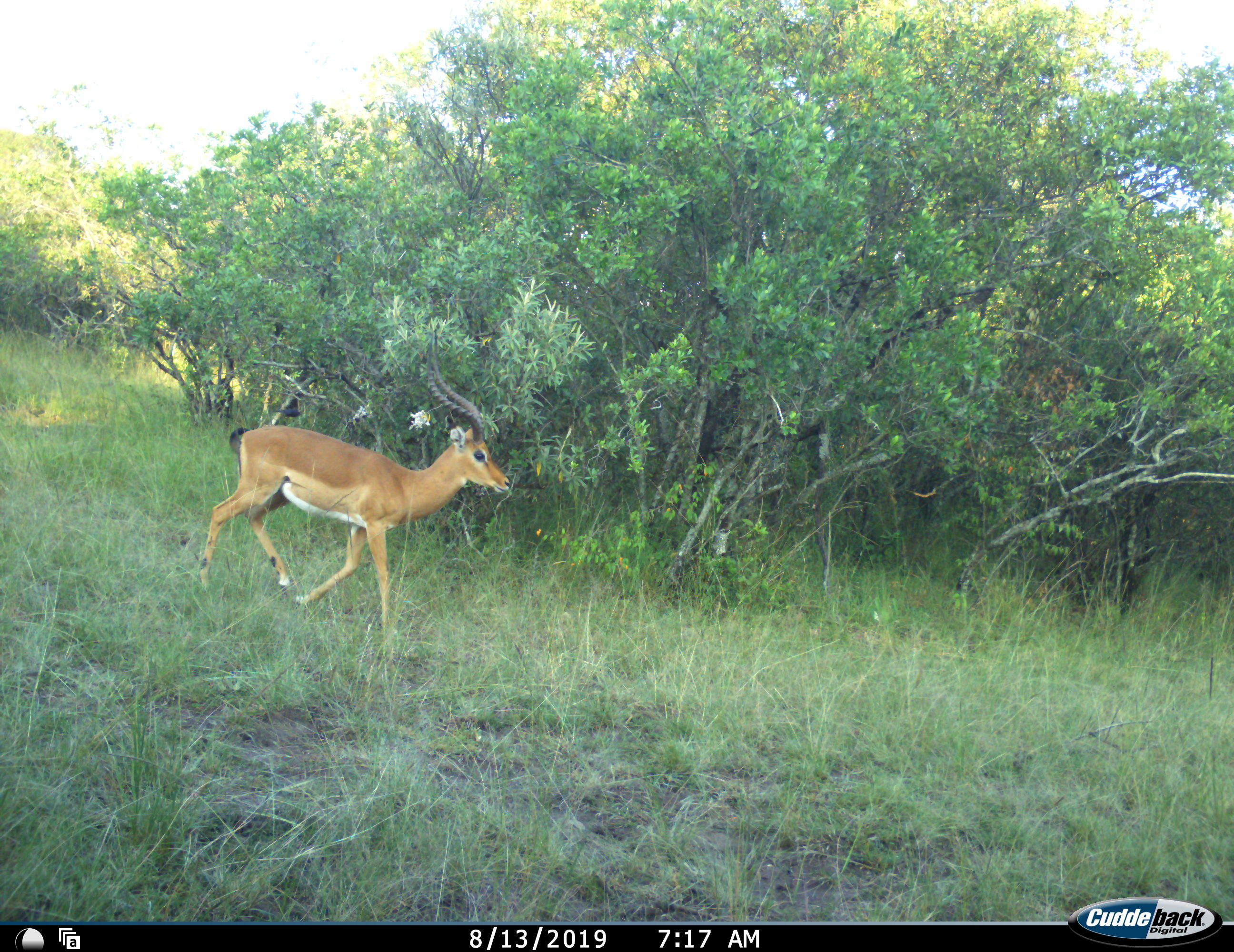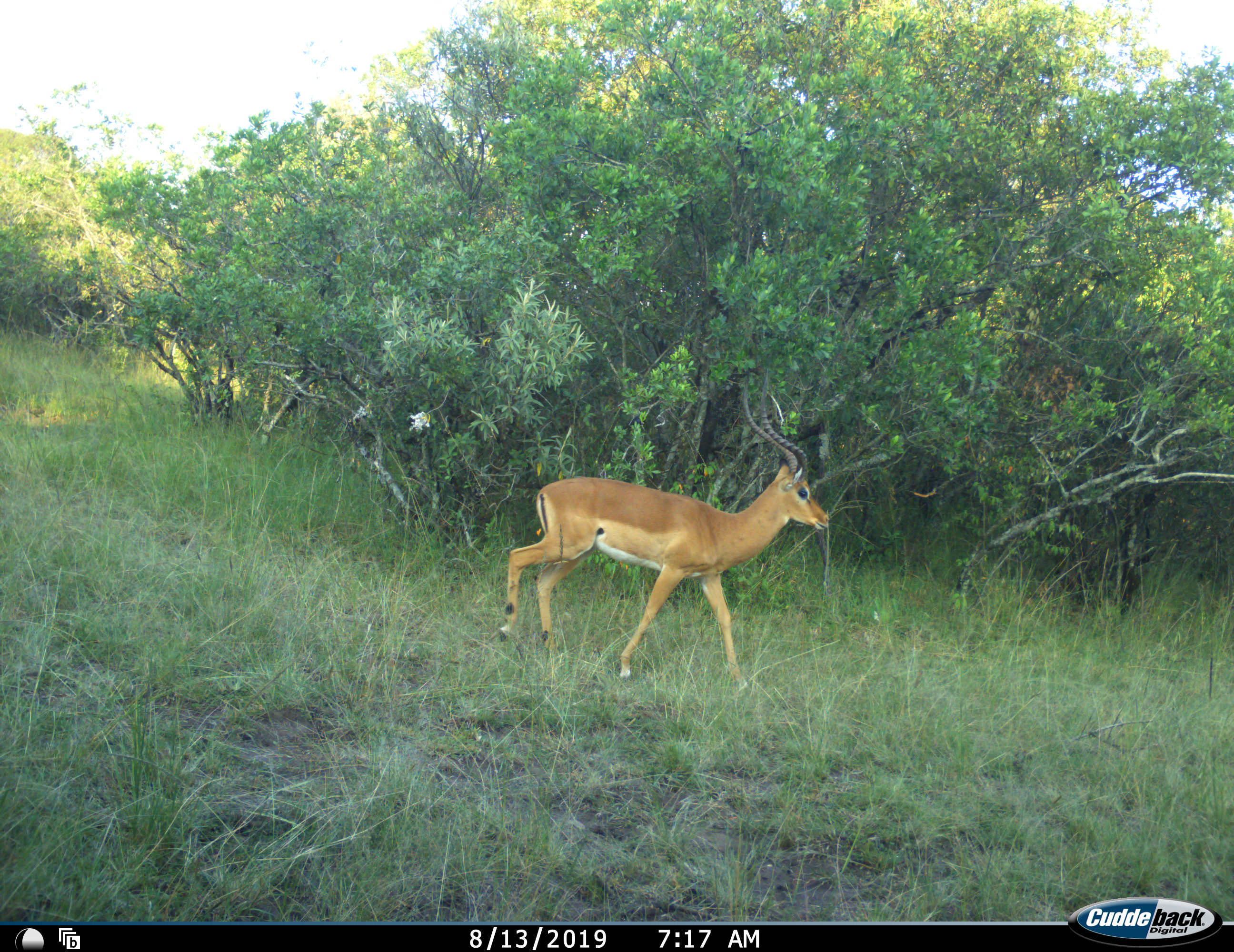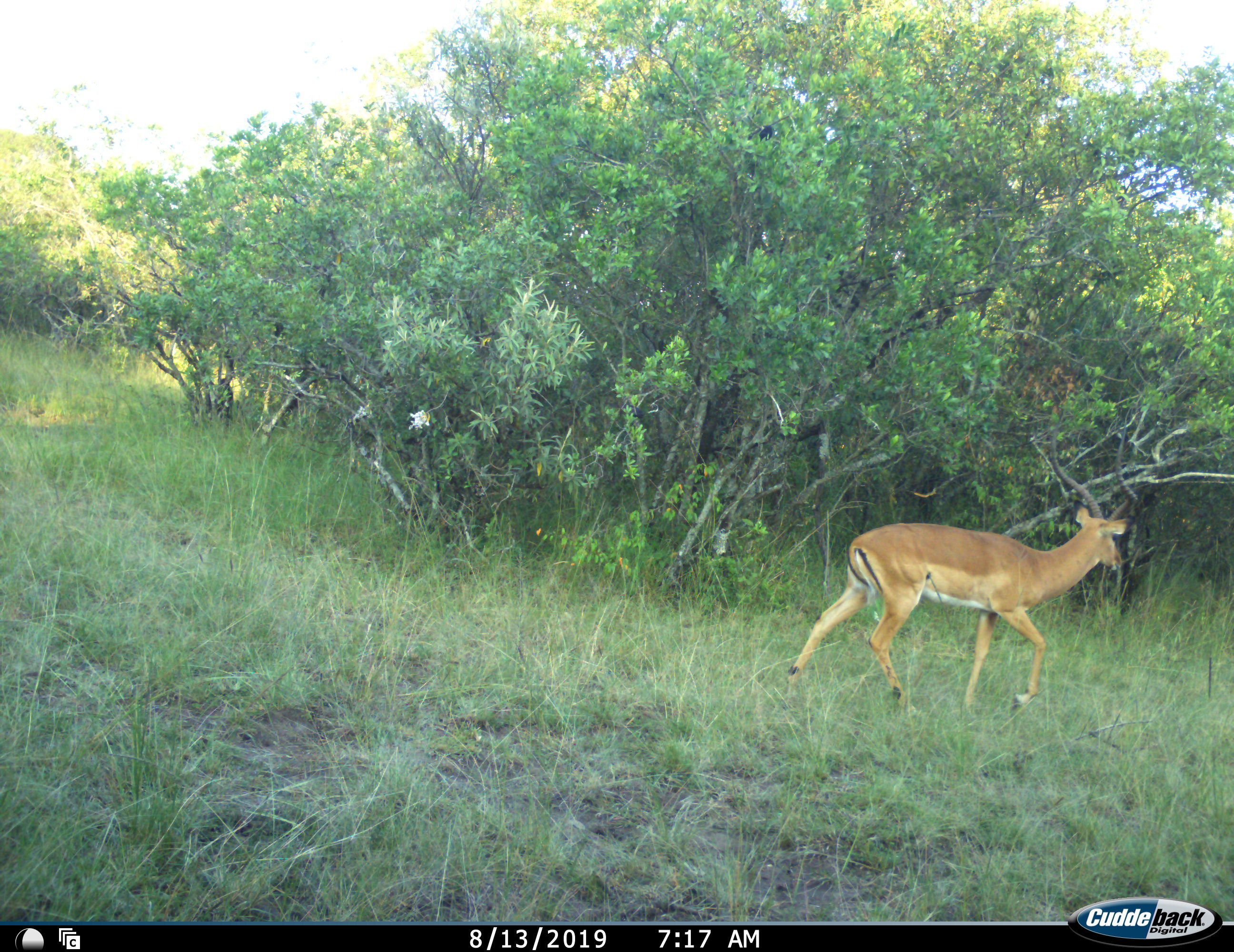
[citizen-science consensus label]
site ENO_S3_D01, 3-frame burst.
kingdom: Animalia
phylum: Chordata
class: Mammalia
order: Artiodactyla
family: Bovidae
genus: Aepyceros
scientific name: Aepyceros melampus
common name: impala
Impala (Aepyceros melampus), count 1. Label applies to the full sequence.